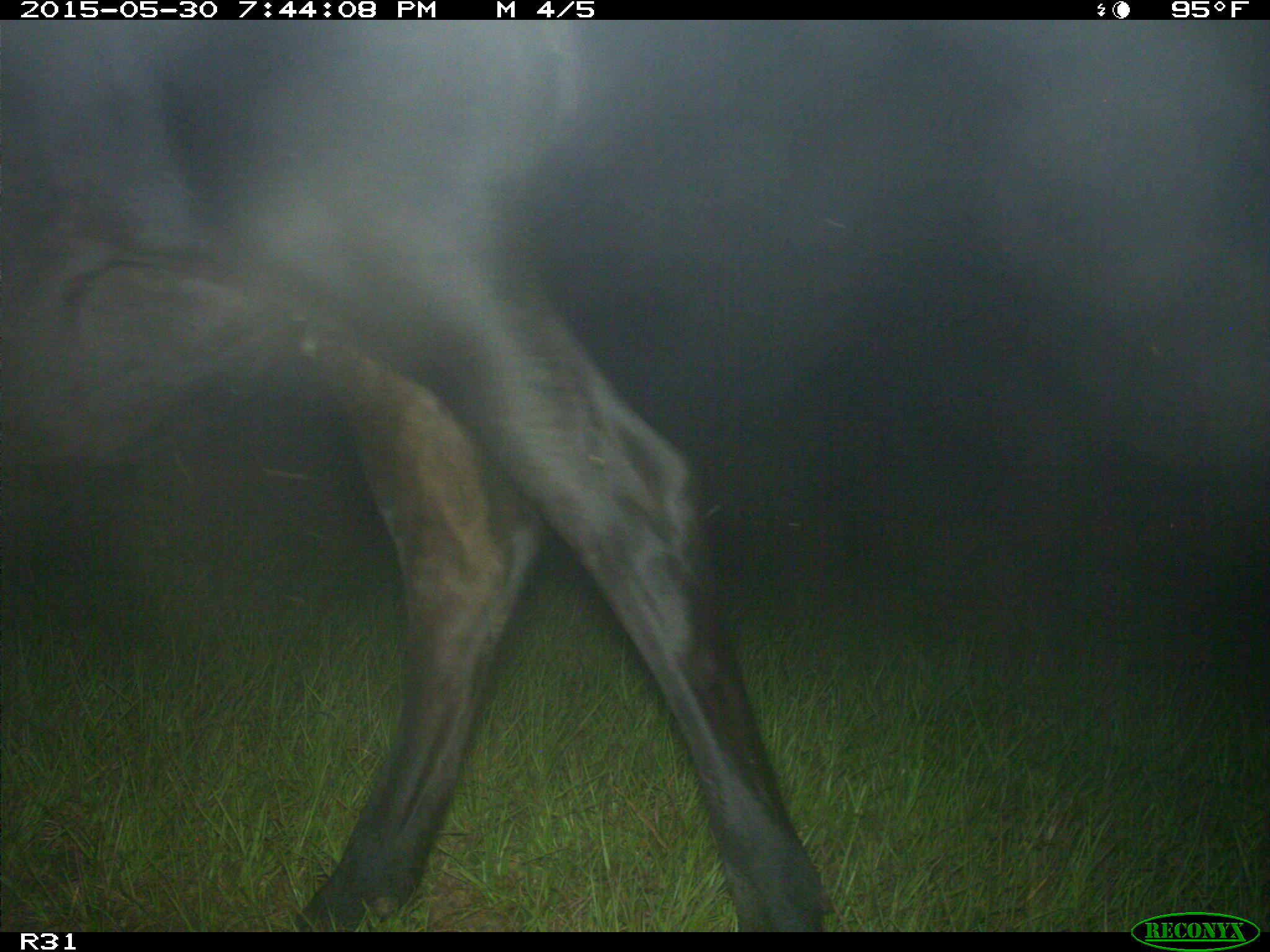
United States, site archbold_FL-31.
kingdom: Animalia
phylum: Chordata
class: Mammalia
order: Artiodactyla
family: Bovidae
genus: Bos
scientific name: Bos taurus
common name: domestic cow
Bos taurus (domestic cow).